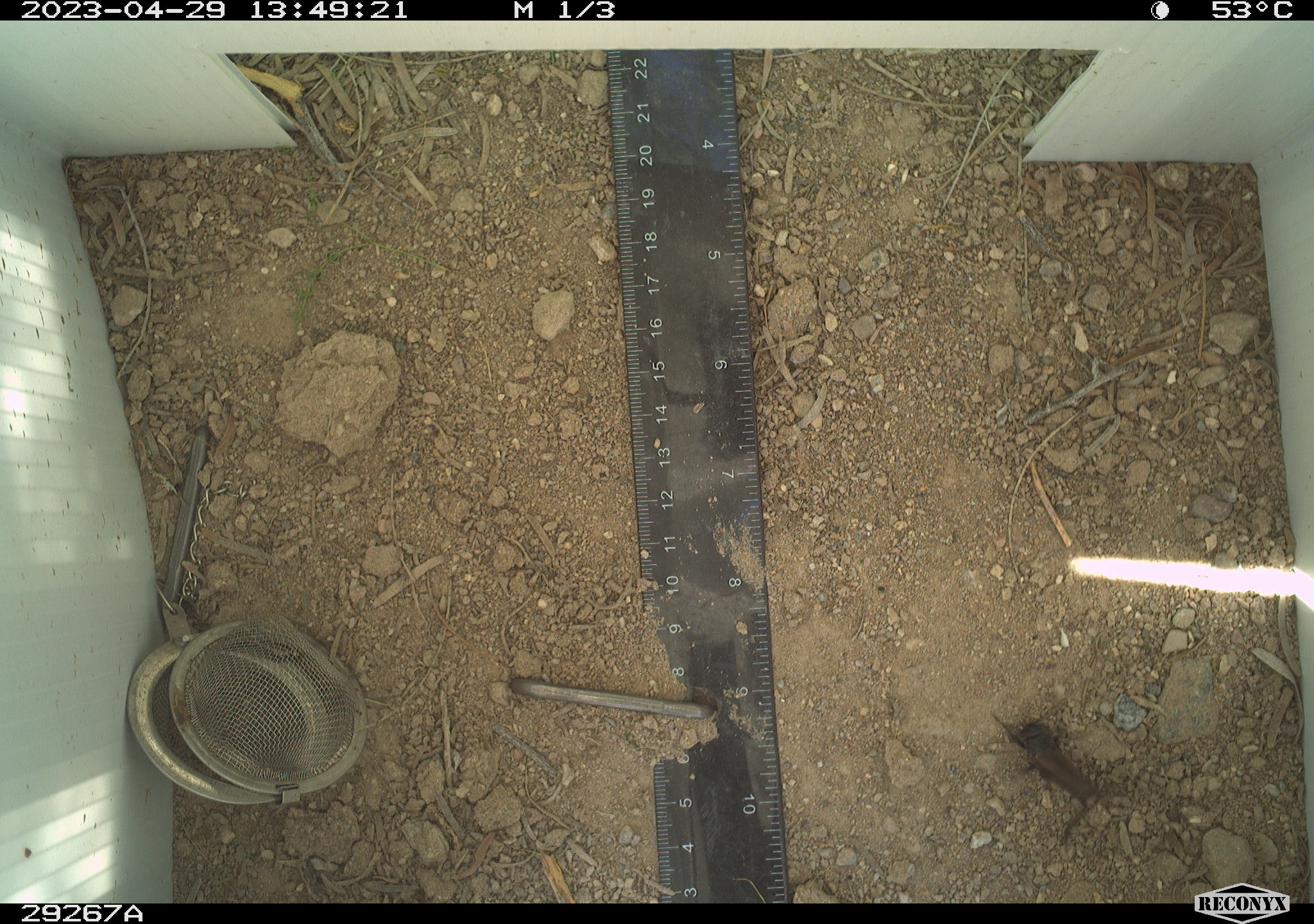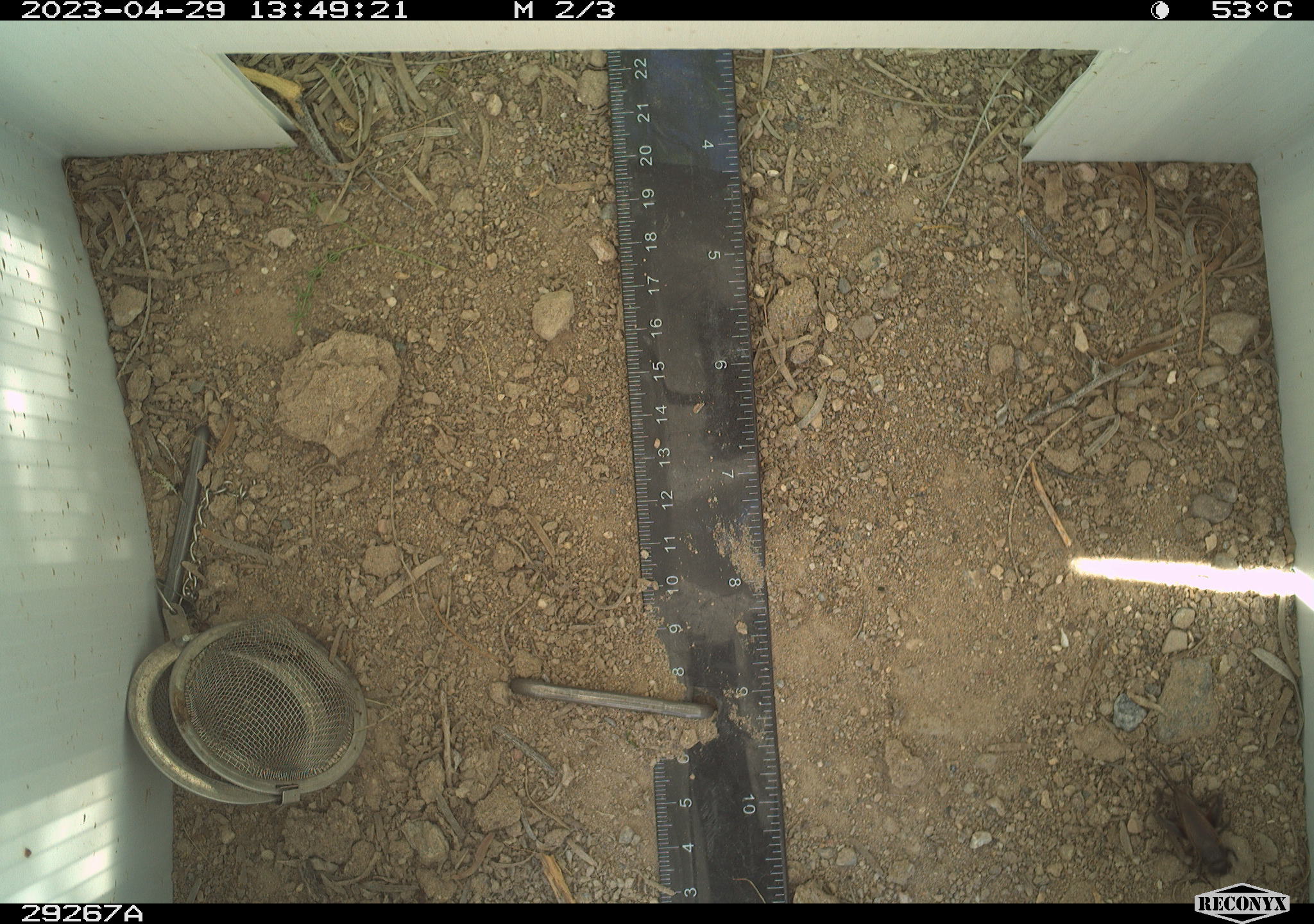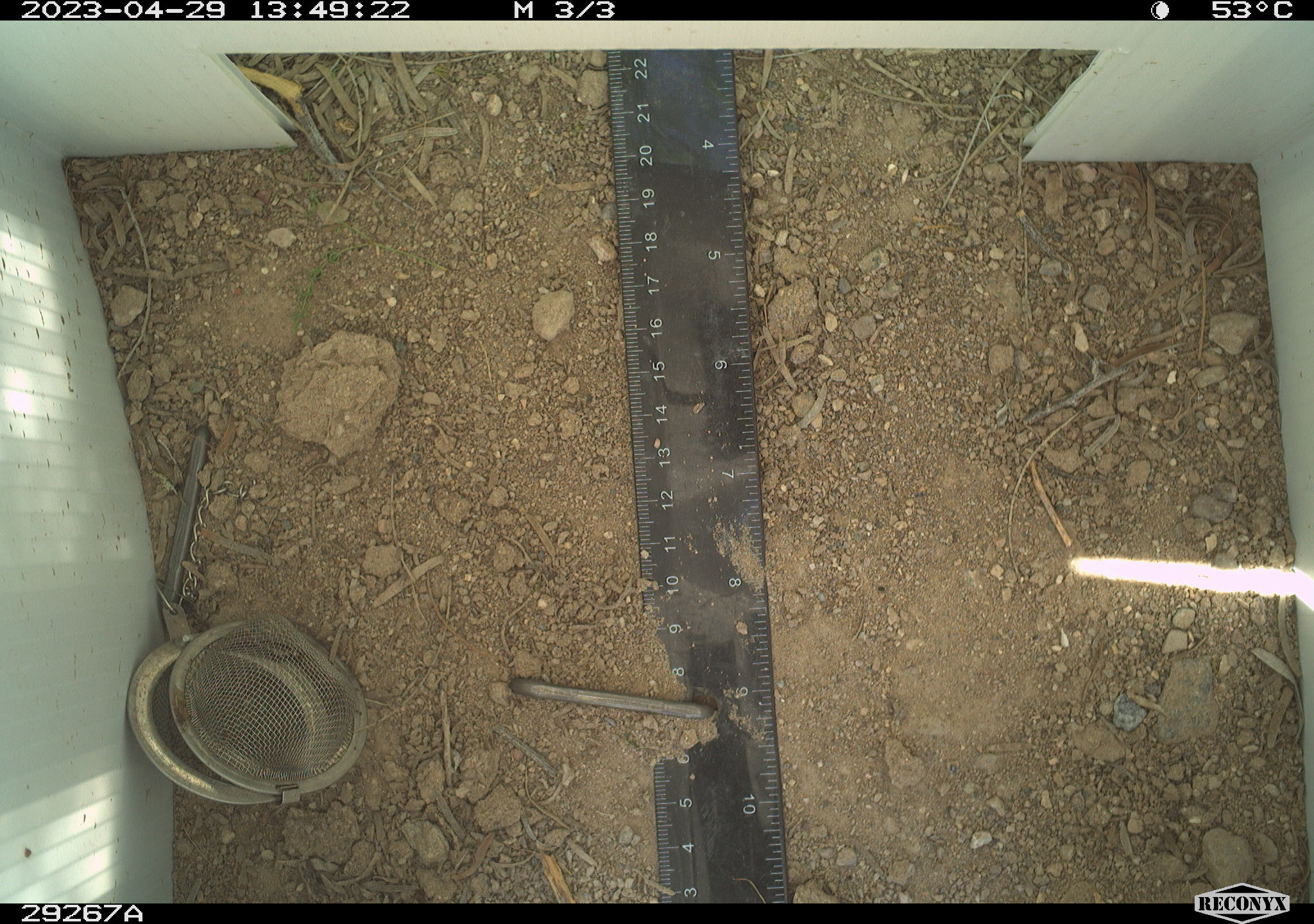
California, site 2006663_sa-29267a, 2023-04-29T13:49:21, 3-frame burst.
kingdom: Animalia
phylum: Arthropoda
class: Insecta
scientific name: Insecta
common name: insect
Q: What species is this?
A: Insect (Insecta).